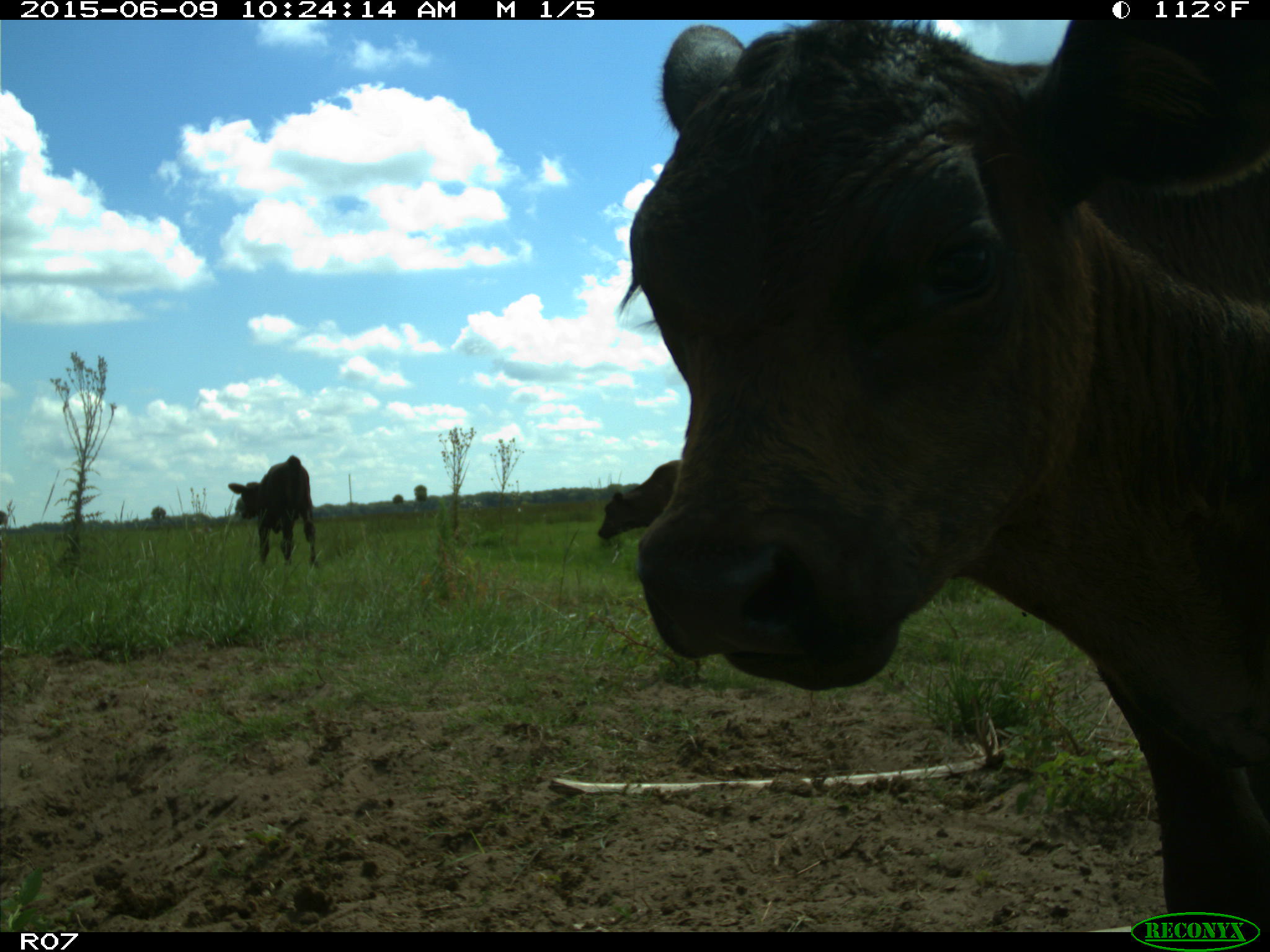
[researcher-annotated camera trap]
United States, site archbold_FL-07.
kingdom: Animalia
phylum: Chordata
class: Mammalia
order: Artiodactyla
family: Bovidae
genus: Bos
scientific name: Bos taurus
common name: domestic cow